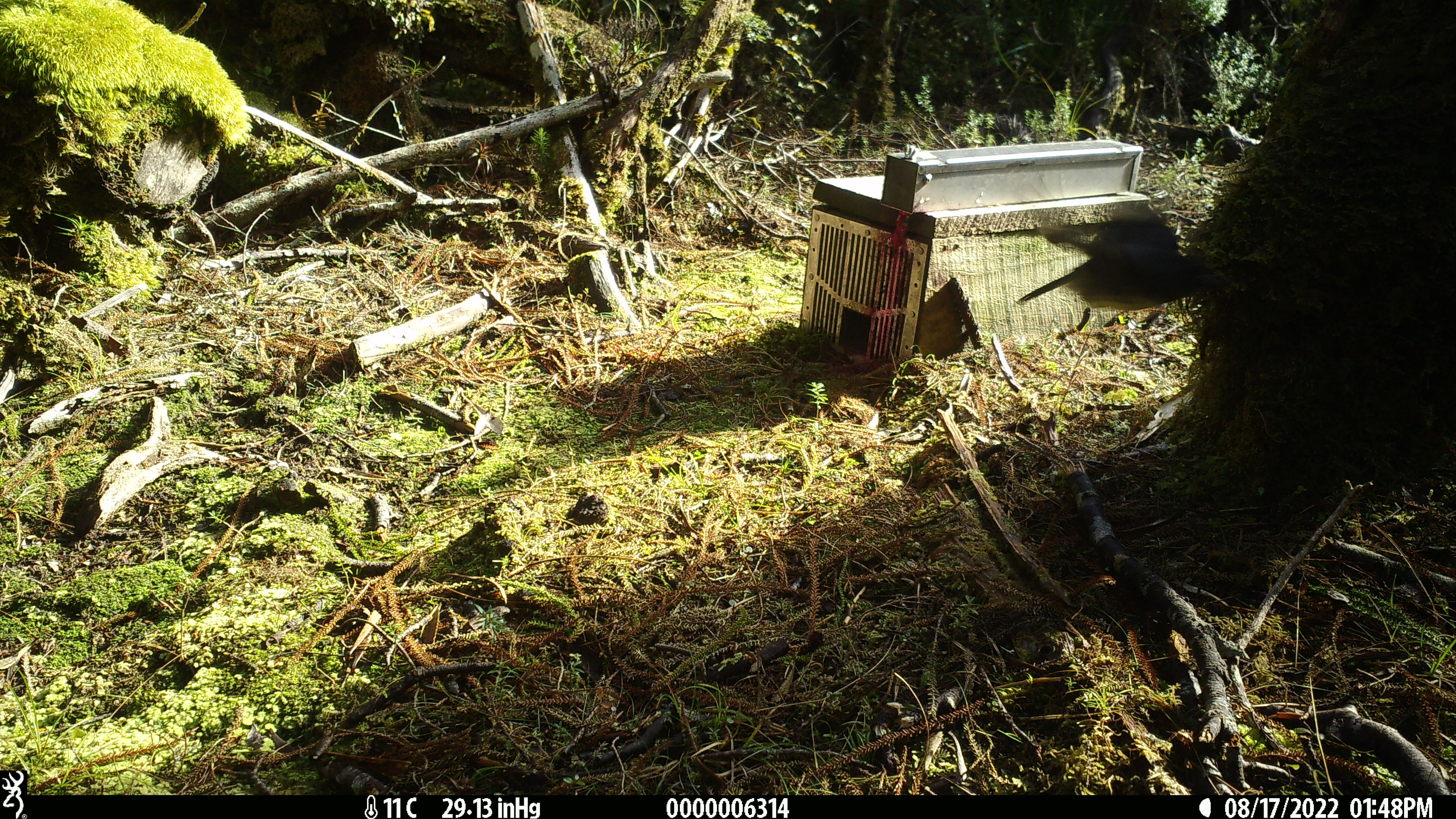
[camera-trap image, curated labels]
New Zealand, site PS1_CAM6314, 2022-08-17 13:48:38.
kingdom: Animalia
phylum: Chordata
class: Aves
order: Passeriformes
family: Petroicidae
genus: Petroica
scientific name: Petroica australis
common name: new zealand robin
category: robin